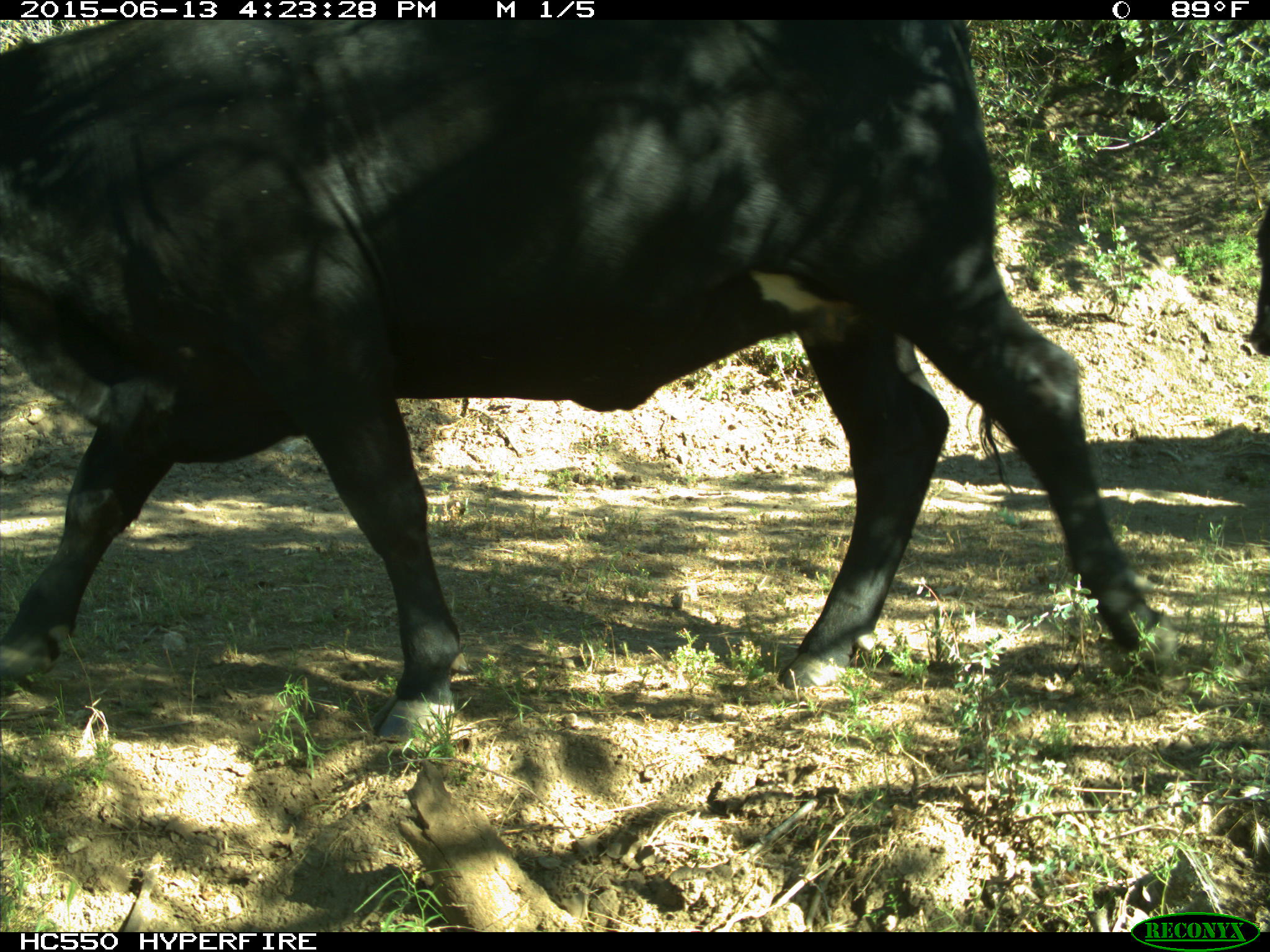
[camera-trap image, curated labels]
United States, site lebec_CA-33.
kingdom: Animalia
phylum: Chordata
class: Mammalia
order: Artiodactyla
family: Bovidae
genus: Bos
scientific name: Bos taurus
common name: domestic cow